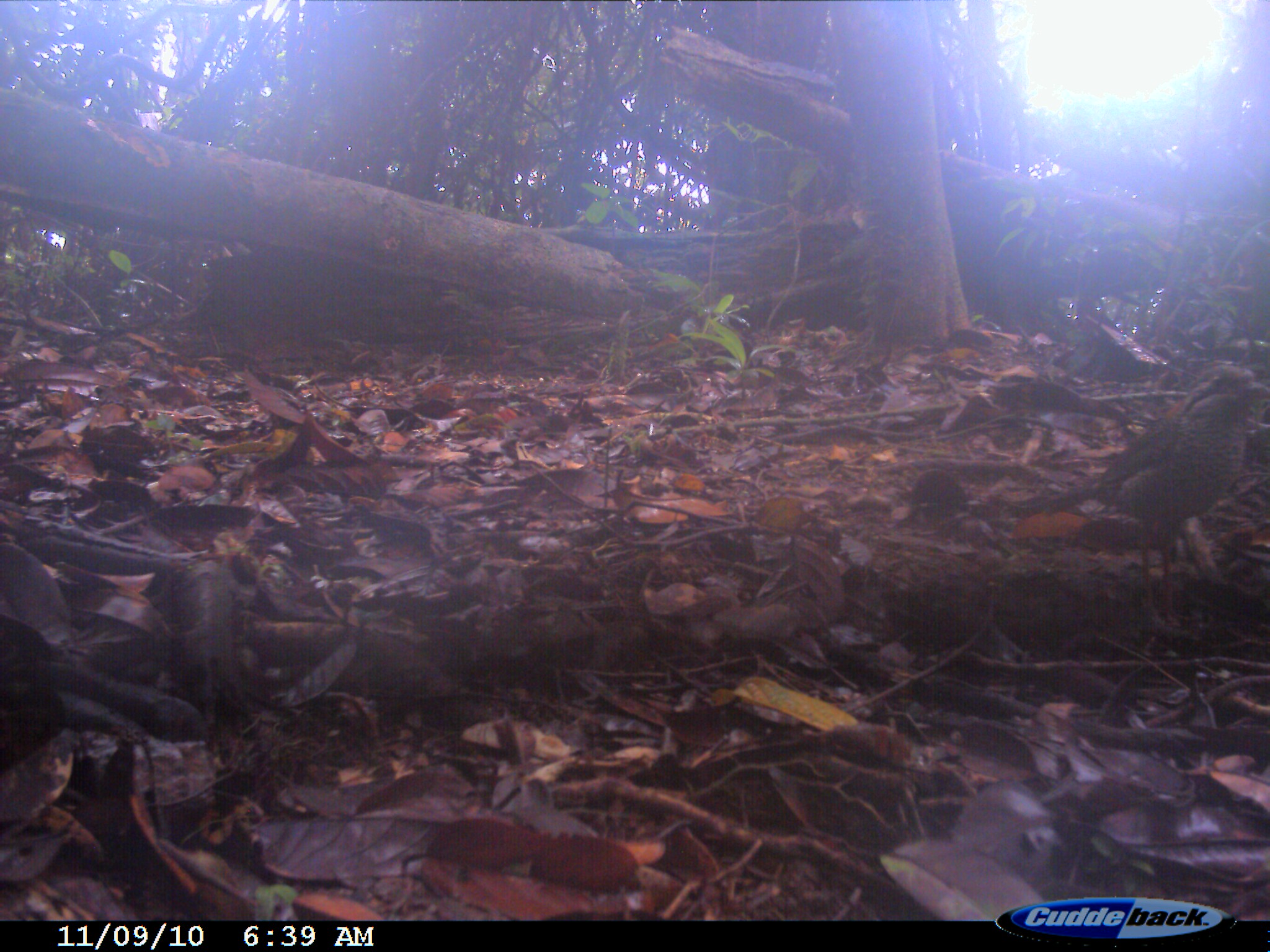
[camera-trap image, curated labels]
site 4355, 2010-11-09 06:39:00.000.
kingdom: Animalia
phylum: Chordata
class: Aves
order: Coraciiformes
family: Brachypteraciidae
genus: Brachypteracias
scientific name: Brachypteracias squamiger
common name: scaly ground-roller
Brachypteracias squamiger (scaly ground-roller), count 1.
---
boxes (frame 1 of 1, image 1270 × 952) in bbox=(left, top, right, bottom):
brachypteracias squamiger: bbox=(1006, 363, 1270, 630)